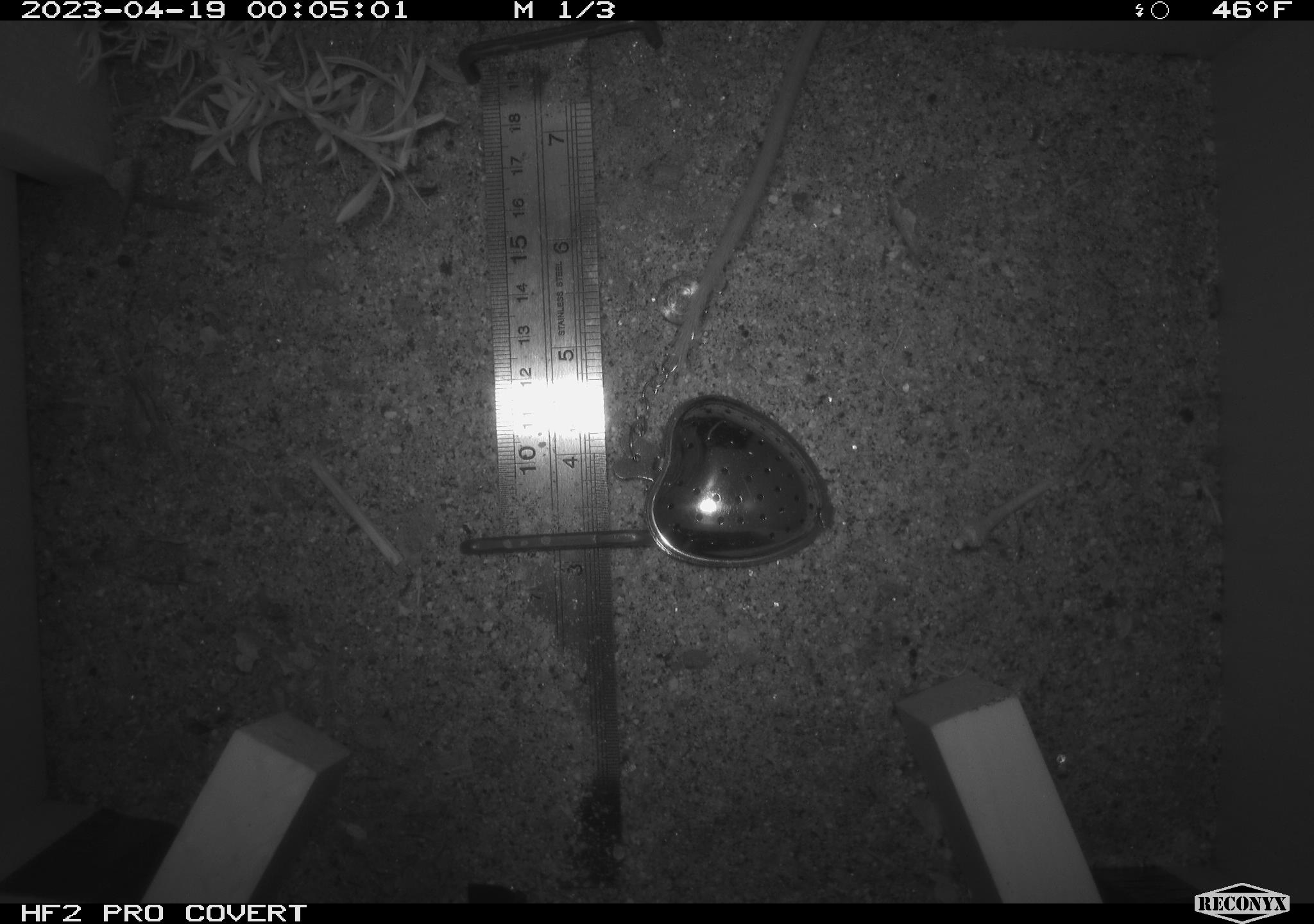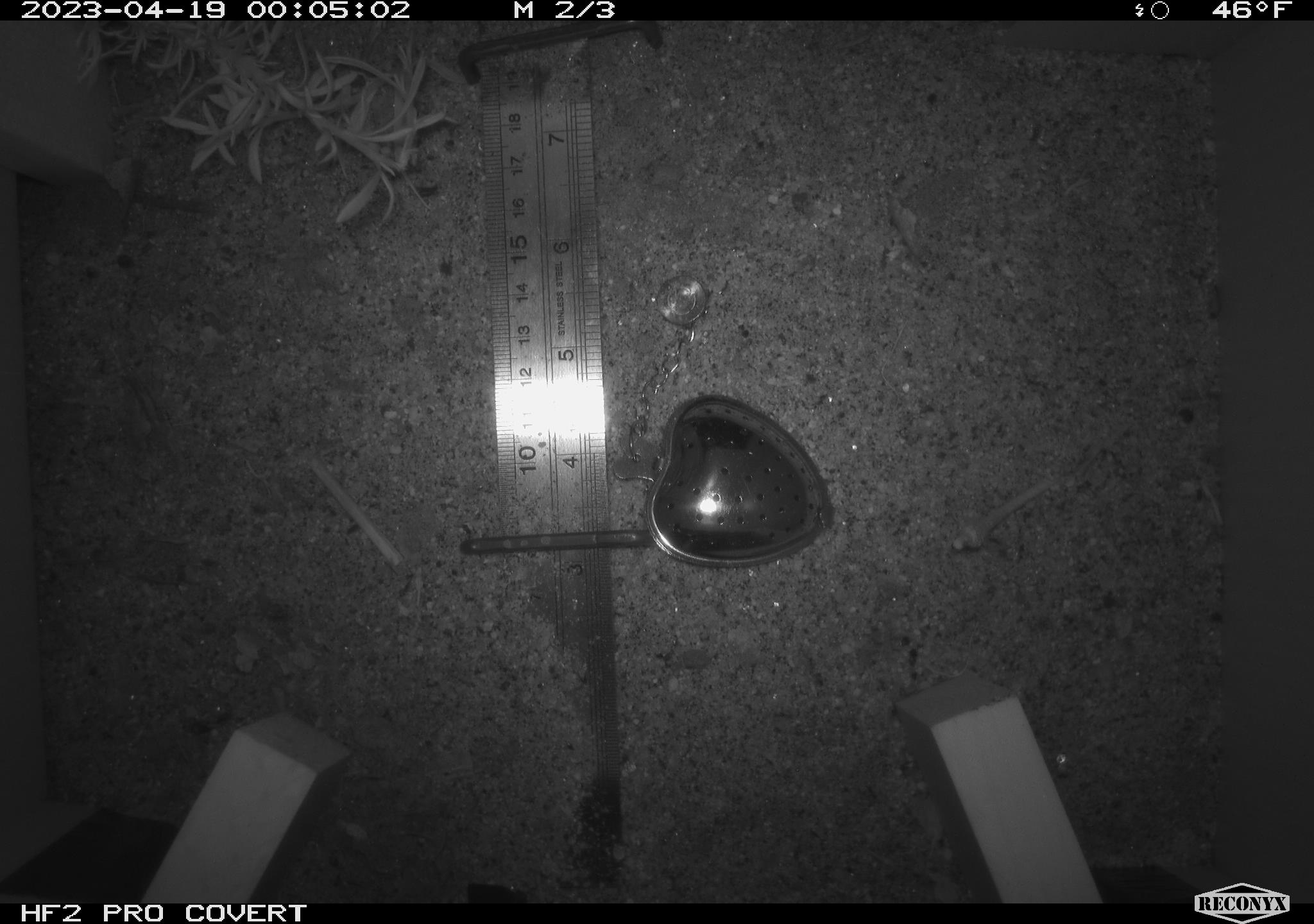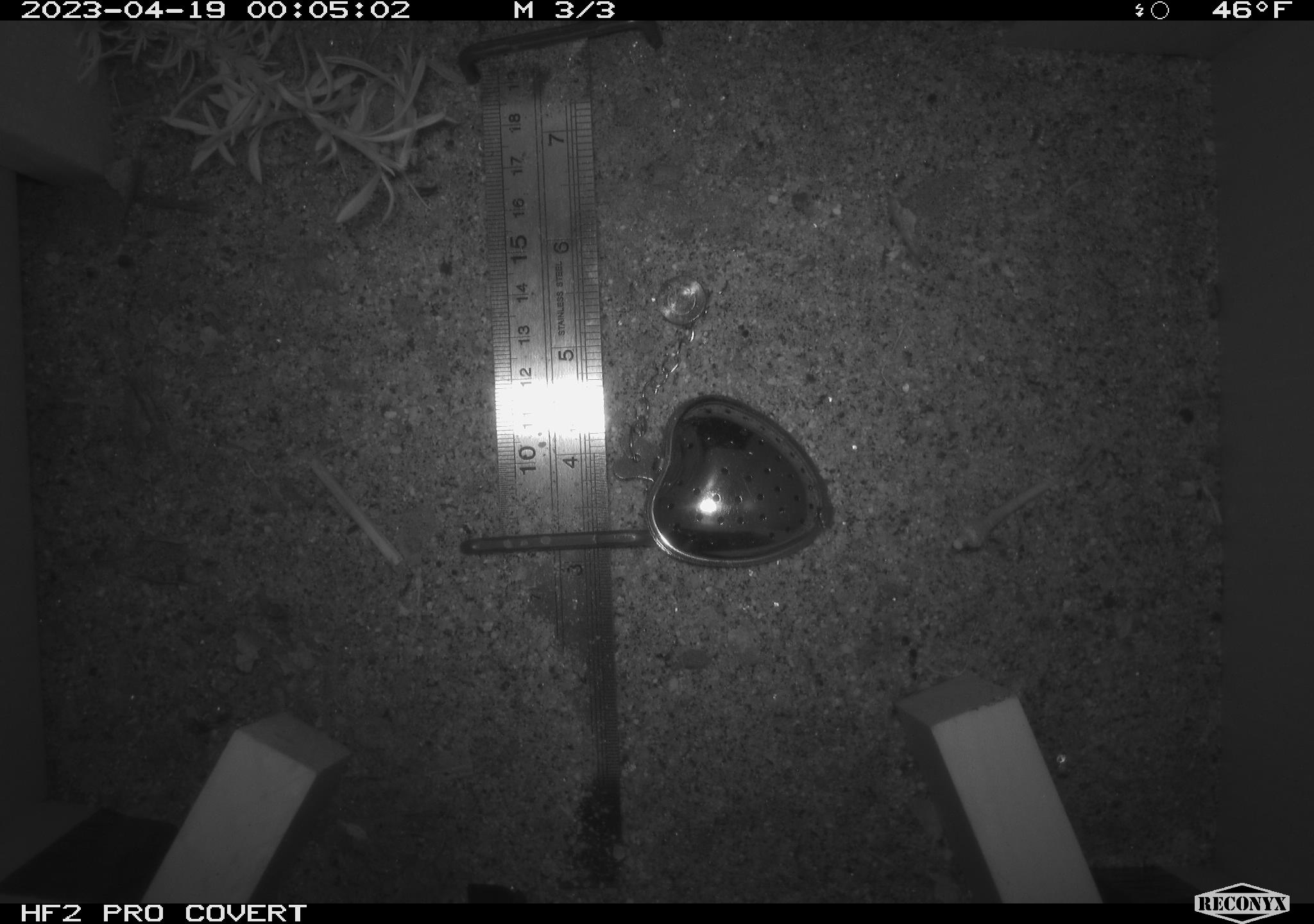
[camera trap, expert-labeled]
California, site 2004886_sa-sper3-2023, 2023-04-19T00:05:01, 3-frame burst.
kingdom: Animalia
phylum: Chordata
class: Mammalia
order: Rodentia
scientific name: Rodentia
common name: mouse species